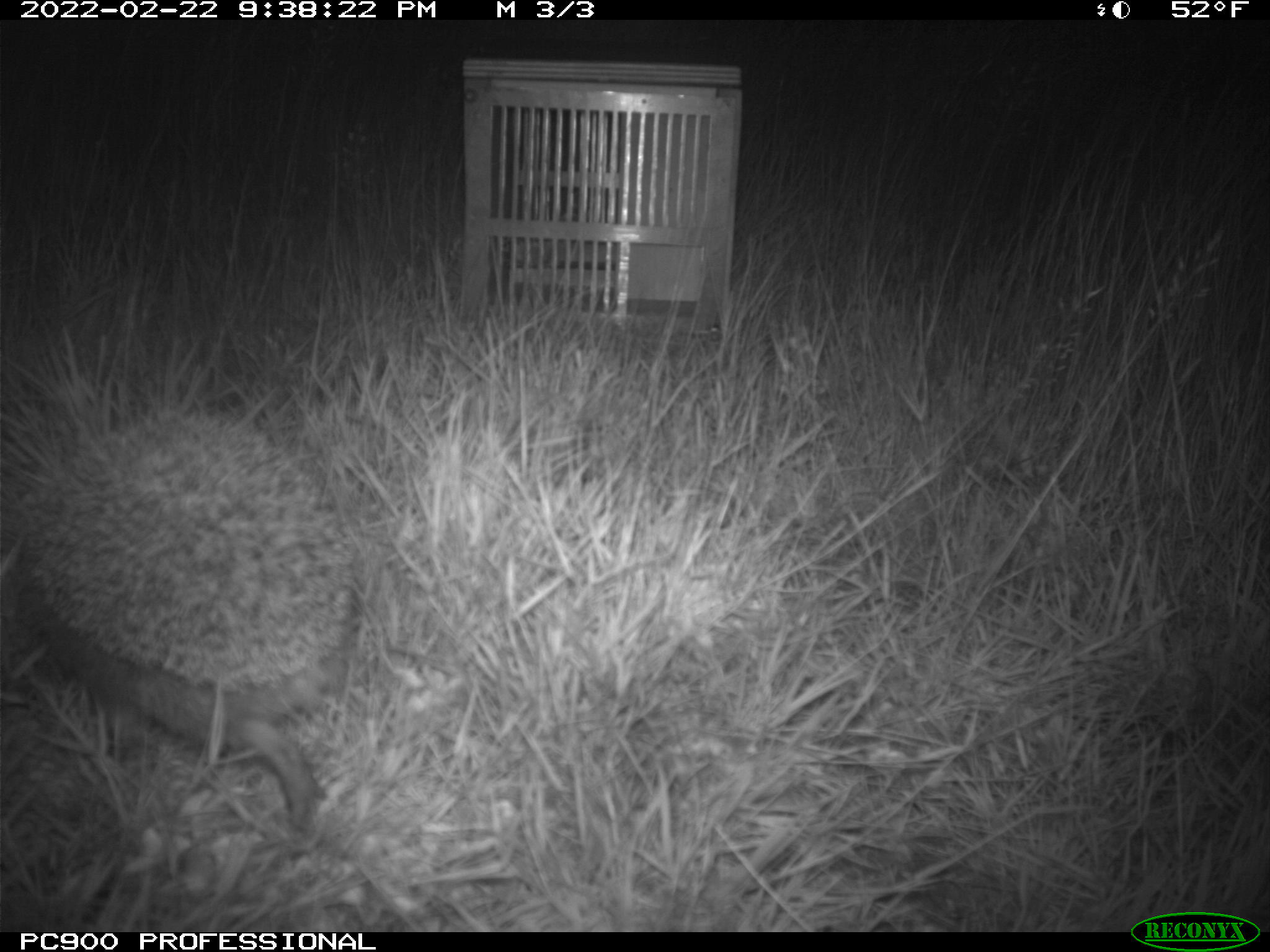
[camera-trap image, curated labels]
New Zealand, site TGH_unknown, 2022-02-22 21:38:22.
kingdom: Animalia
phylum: Chordata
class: Mammalia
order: Eulipotyphla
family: Erinaceidae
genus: Erinaceus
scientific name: Erinaceus europaeus europaeus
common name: european hedgehog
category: hedgehog